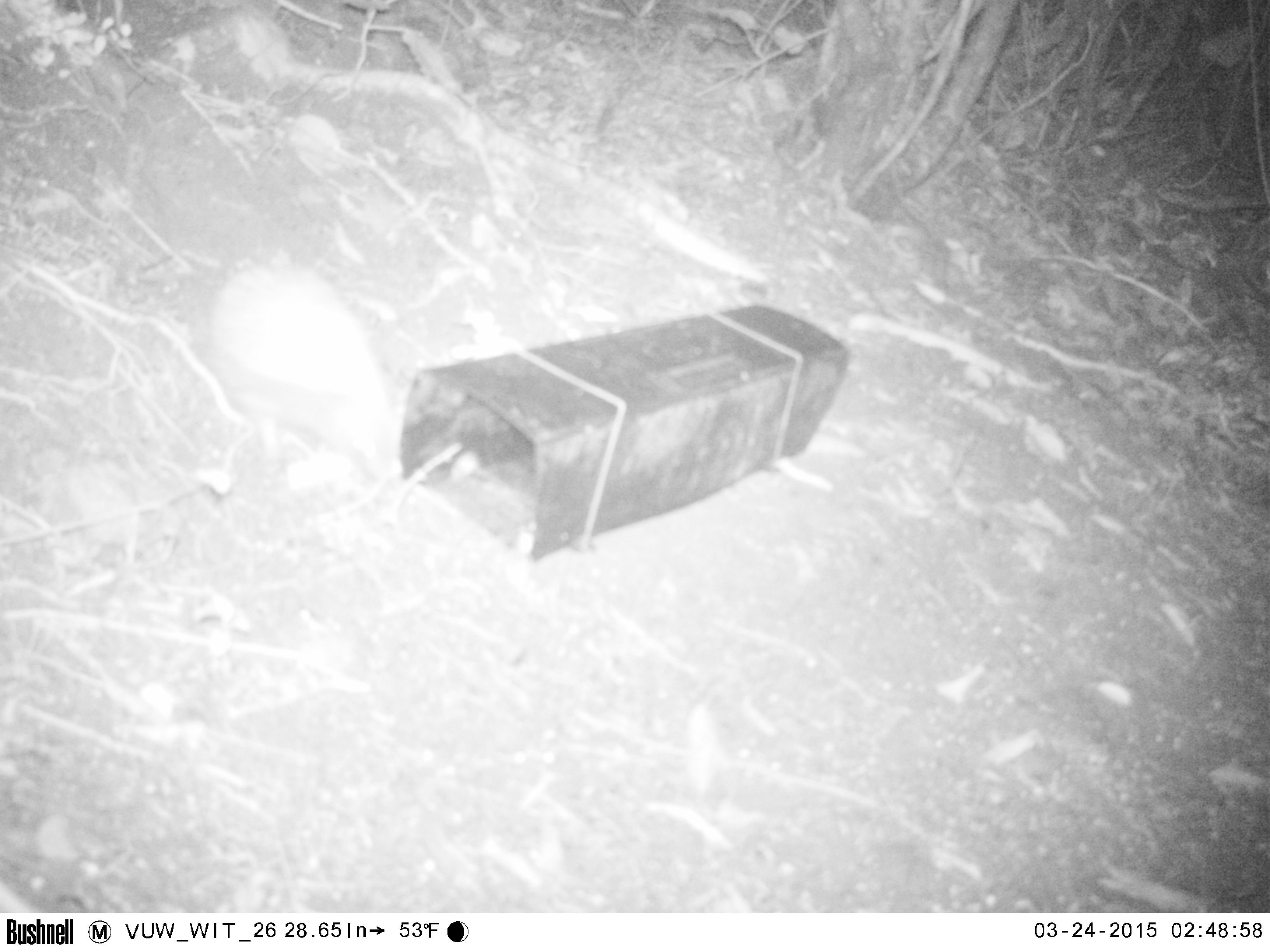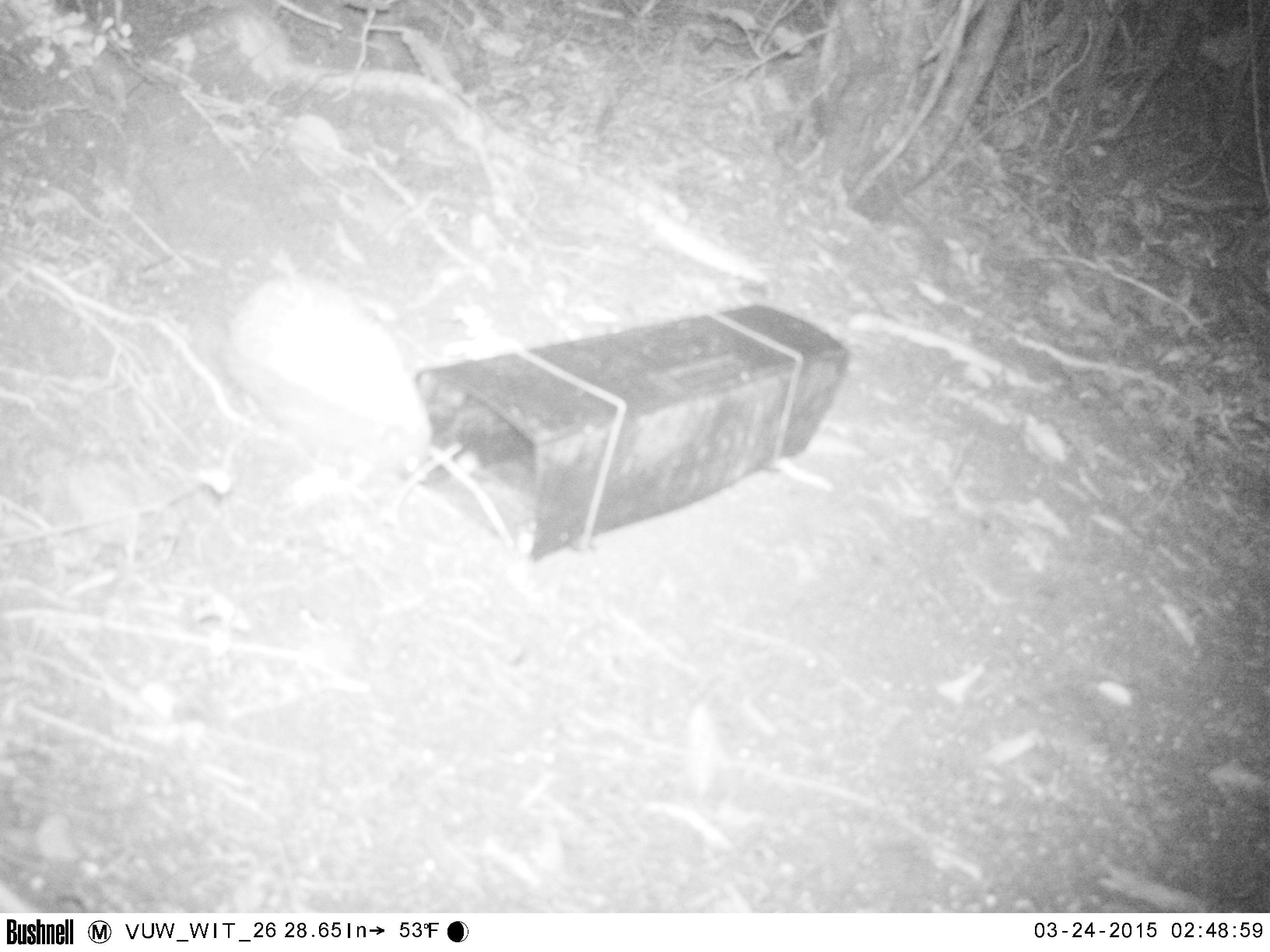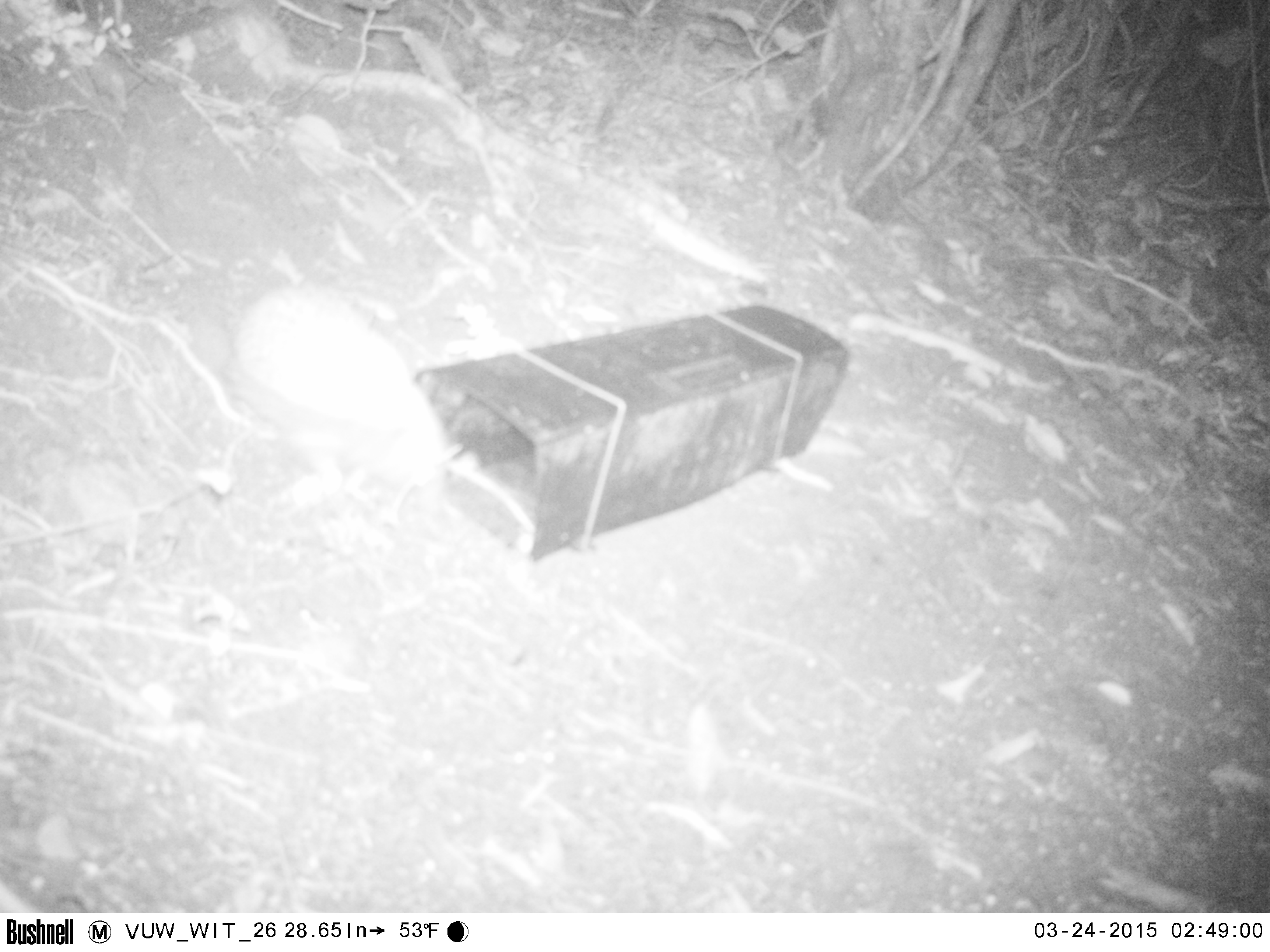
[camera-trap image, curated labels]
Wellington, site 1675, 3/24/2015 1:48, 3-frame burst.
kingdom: Animalia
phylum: Chordata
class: Mammalia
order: Eulipotyphla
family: Erinaceidae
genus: Erinaceus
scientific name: Erinaceus europaeus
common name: hedgehog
Hedgehog (Erinaceus europaeus).